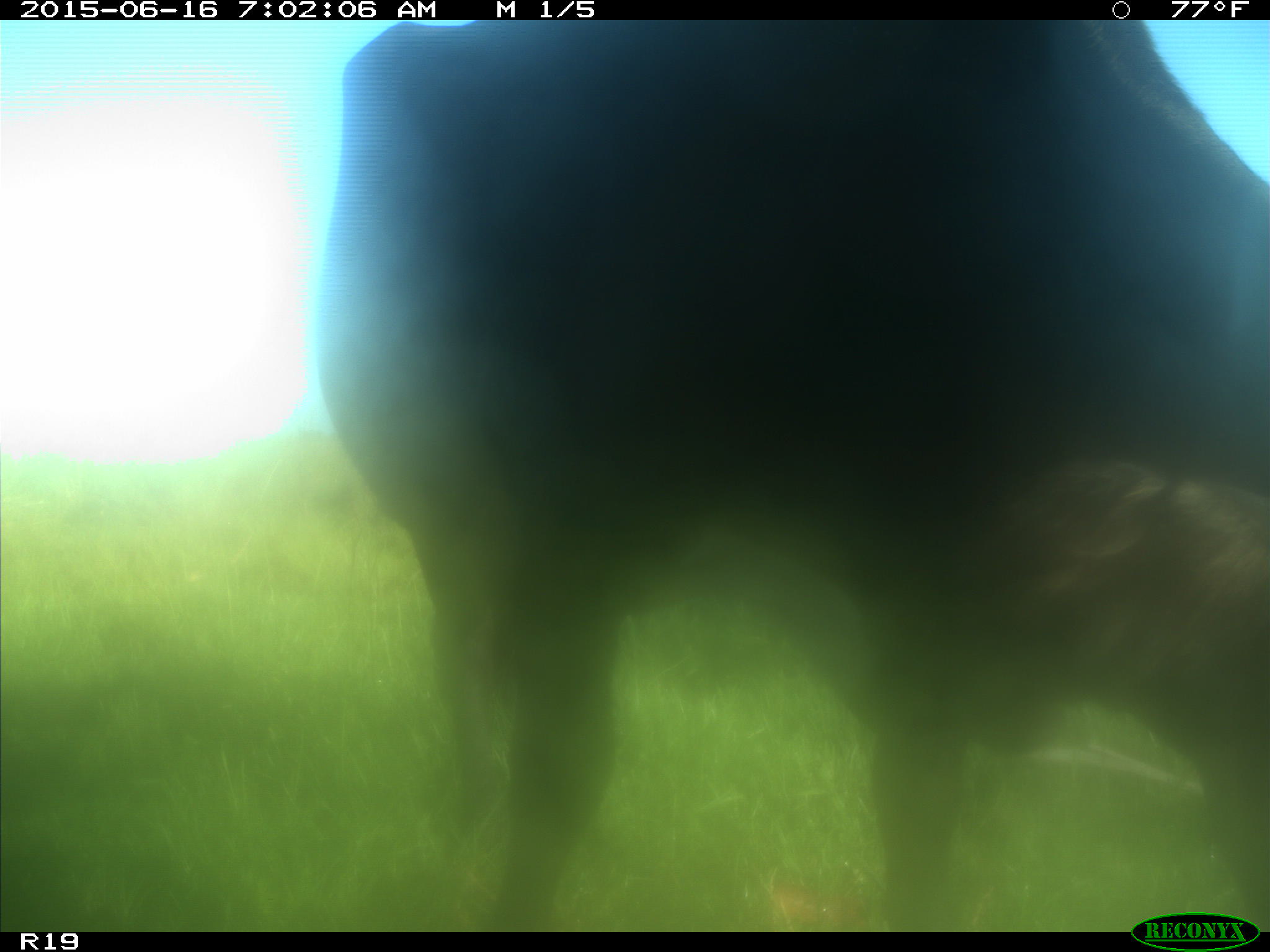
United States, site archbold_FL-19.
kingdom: Animalia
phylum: Chordata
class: Mammalia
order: Artiodactyla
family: Bovidae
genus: Bos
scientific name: Bos taurus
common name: domestic cow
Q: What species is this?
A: Bos taurus (domestic cow).